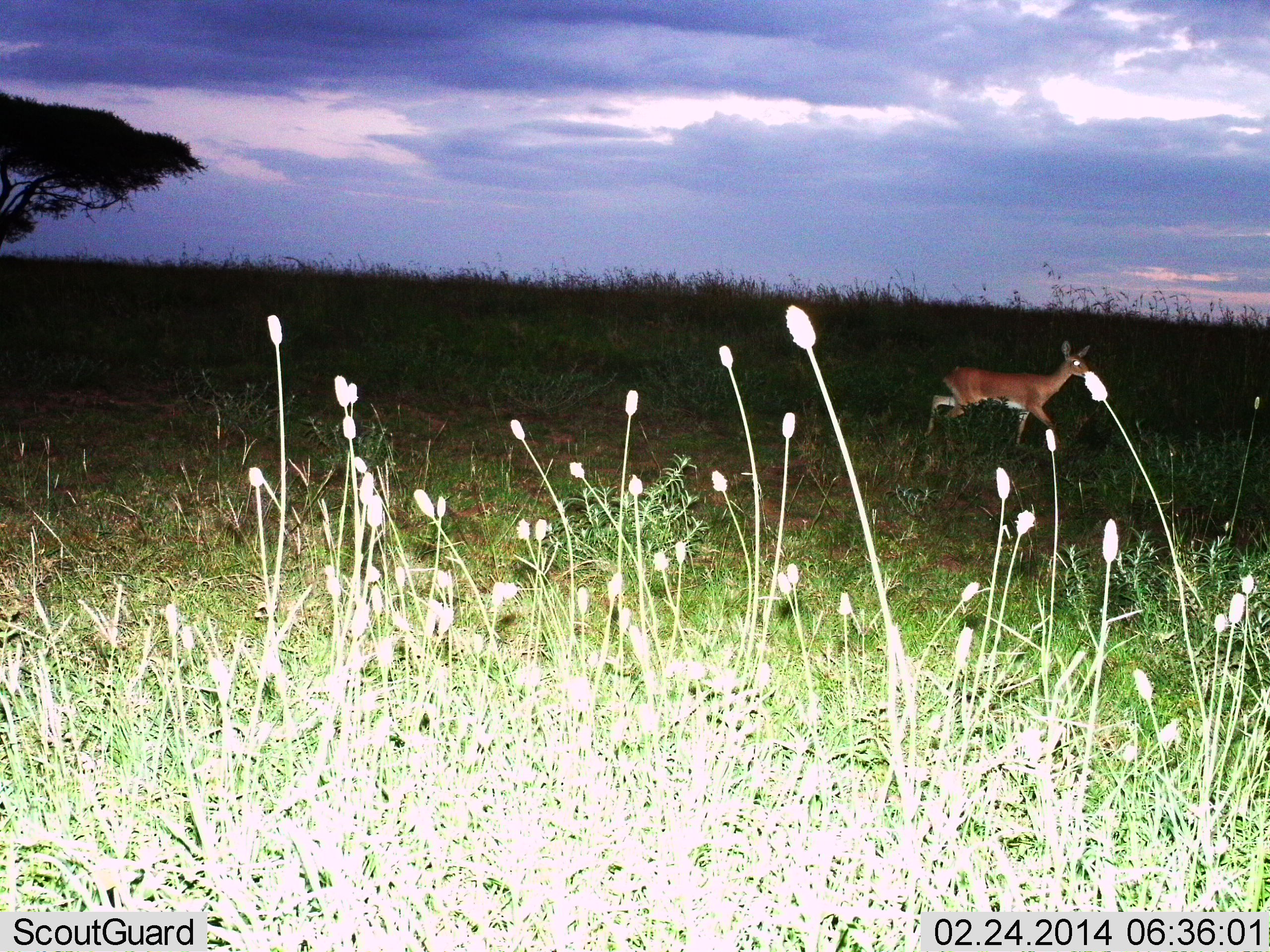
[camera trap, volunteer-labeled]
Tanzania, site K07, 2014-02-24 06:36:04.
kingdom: Animalia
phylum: Chordata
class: Mammalia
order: Artiodactyla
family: Bovidae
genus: Nanger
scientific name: Nanger granti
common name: grant's gazelle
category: gazellegrants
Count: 1.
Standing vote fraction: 27%.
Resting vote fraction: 0%.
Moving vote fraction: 73%.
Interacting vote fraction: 0%.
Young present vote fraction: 0%.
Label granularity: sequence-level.